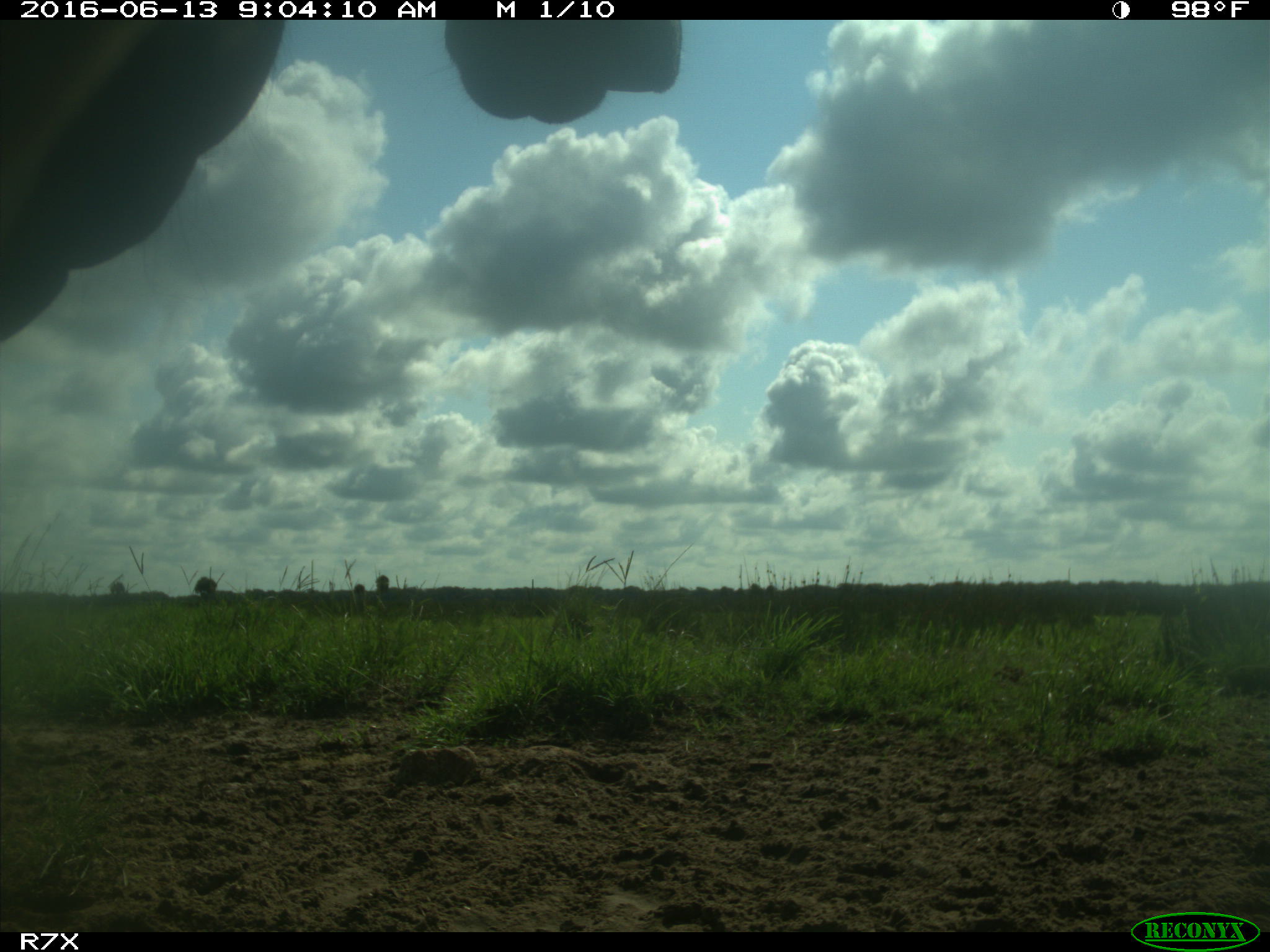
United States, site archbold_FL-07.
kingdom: Animalia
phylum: Chordata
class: Mammalia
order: Artiodactyla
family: Bovidae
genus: Bos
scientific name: Bos taurus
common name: domestic cow